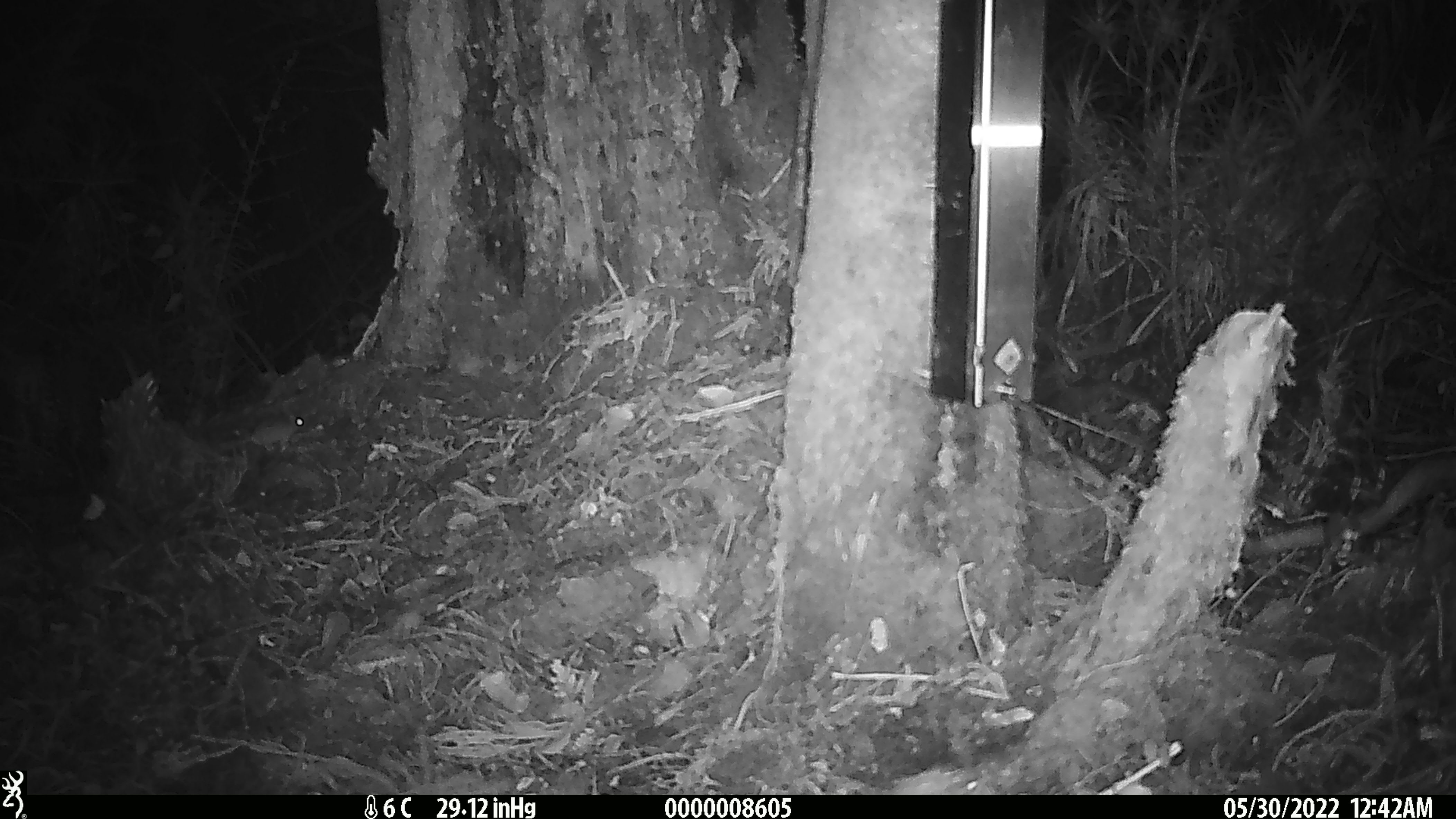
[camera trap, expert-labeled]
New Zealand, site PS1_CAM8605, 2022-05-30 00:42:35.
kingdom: Animalia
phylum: Chordata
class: Mammalia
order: Rodentia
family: Muridae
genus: Mus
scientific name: Mus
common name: mouse